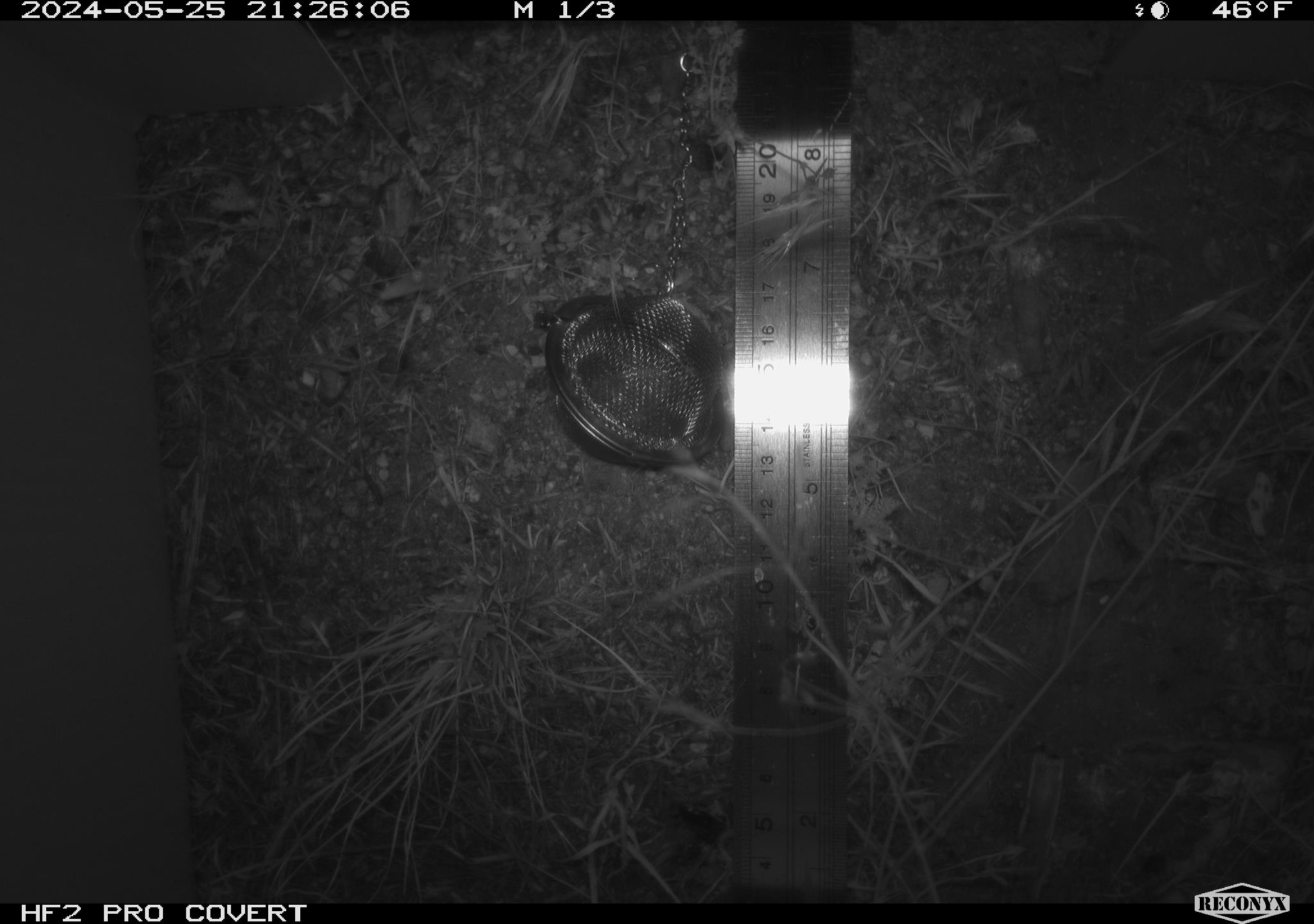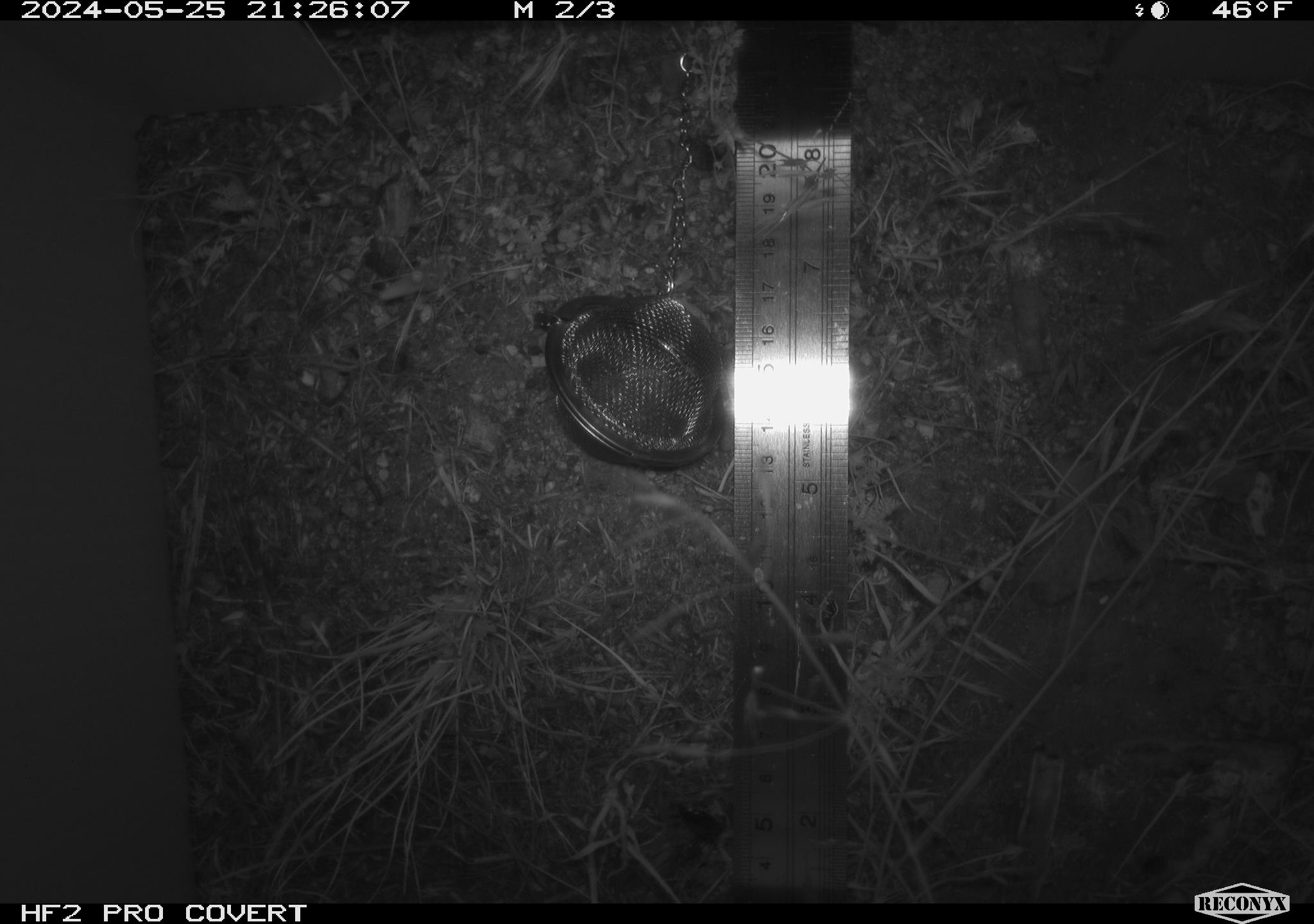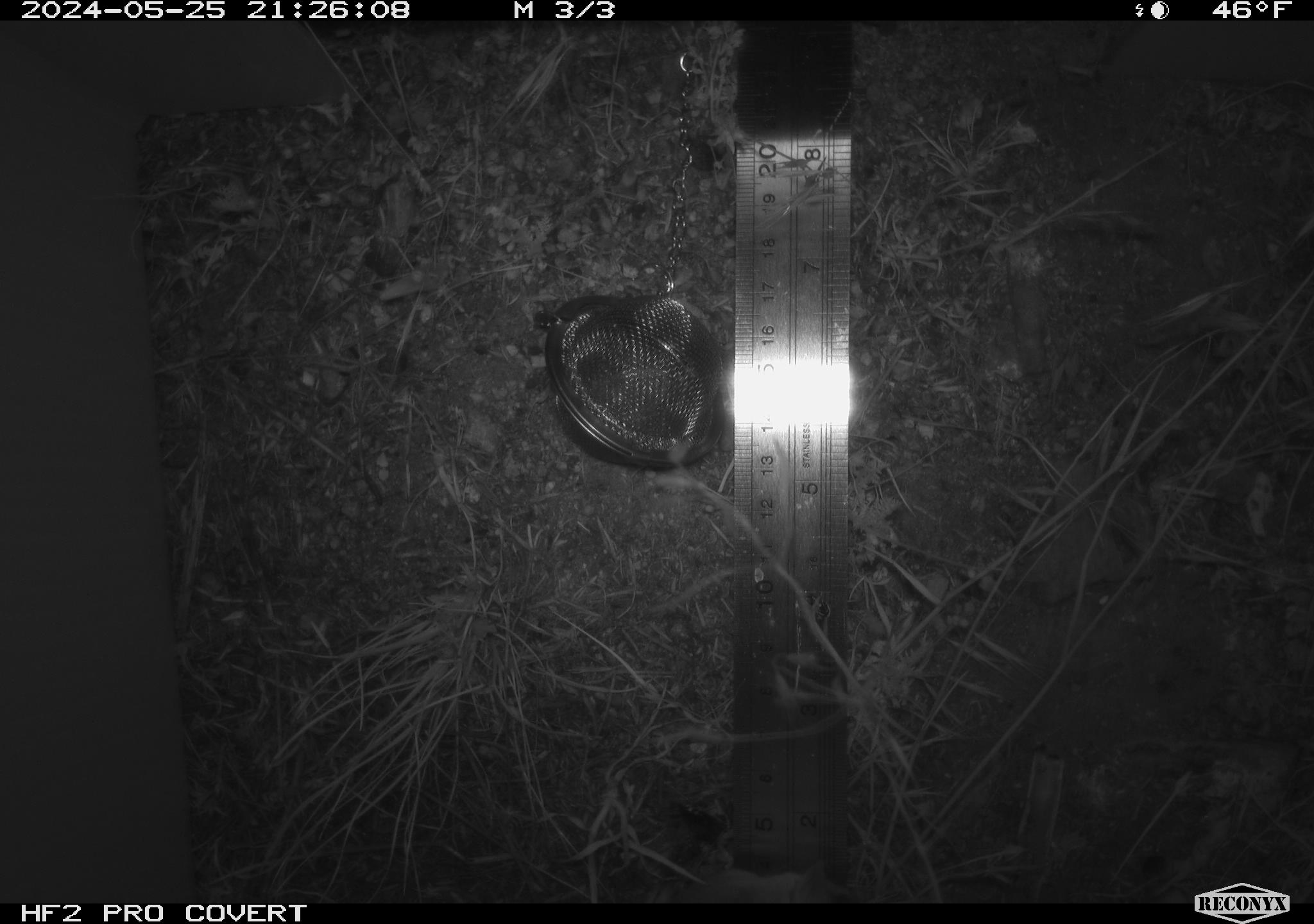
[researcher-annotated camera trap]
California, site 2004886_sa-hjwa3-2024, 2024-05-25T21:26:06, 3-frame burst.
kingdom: Animalia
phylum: Chordata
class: Mammalia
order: Rodentia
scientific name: Rodentia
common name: rodent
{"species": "rodent (Rodentia)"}